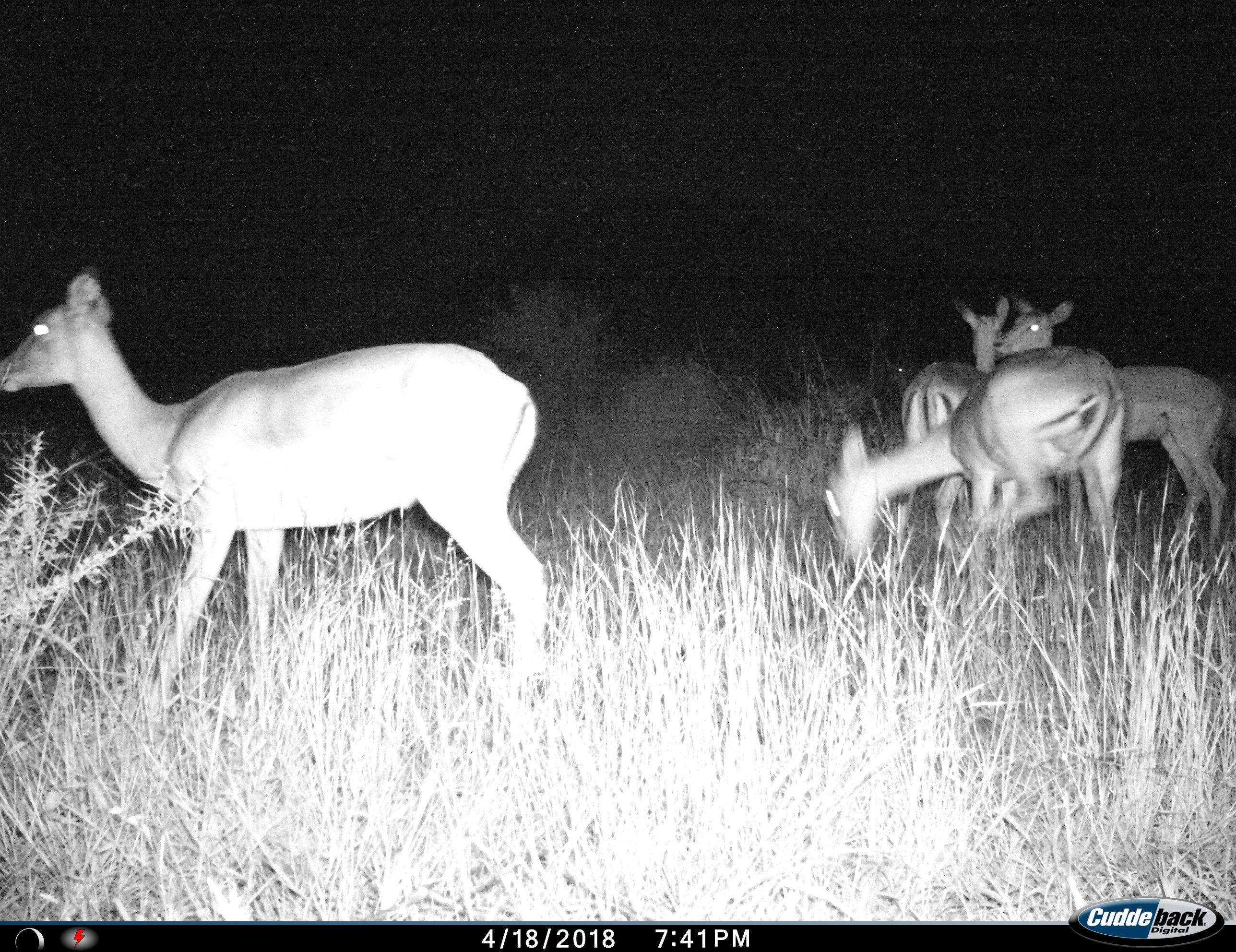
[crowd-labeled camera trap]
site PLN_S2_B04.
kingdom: Animalia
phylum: Chordata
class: Mammalia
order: Artiodactyla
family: Bovidae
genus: Aepyceros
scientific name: Aepyceros melampus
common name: impala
Impala (Aepyceros melampus), count 5. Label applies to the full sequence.